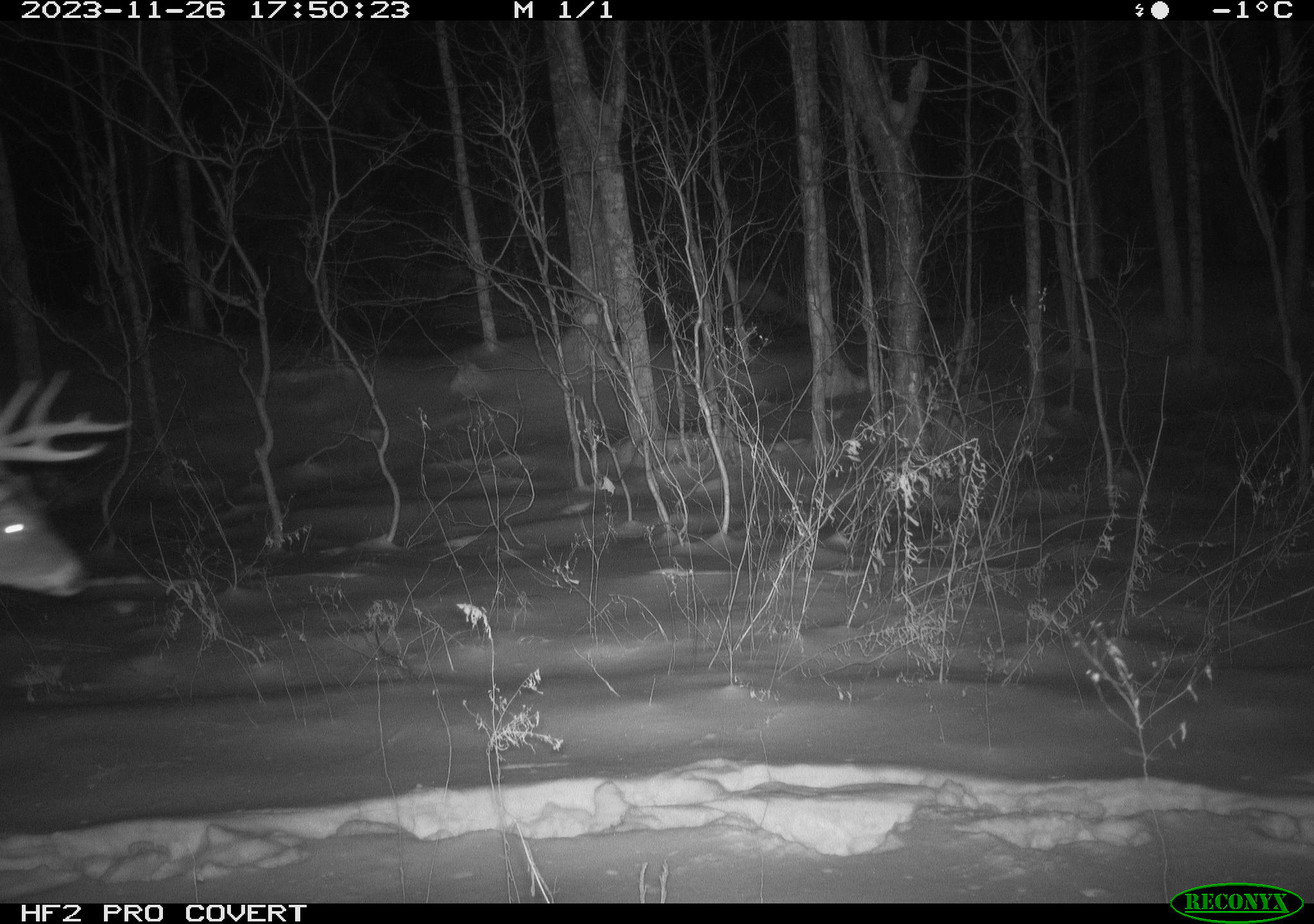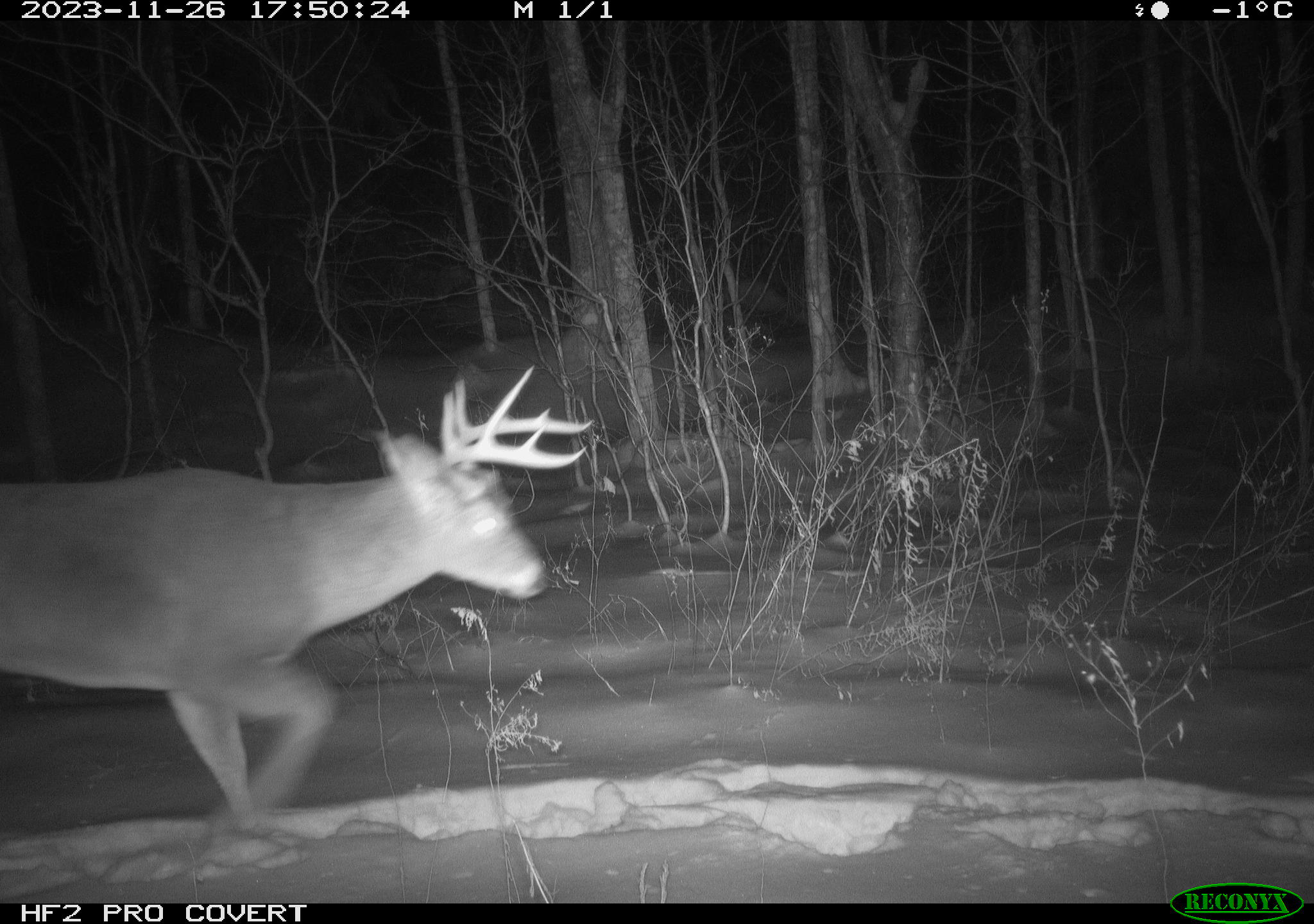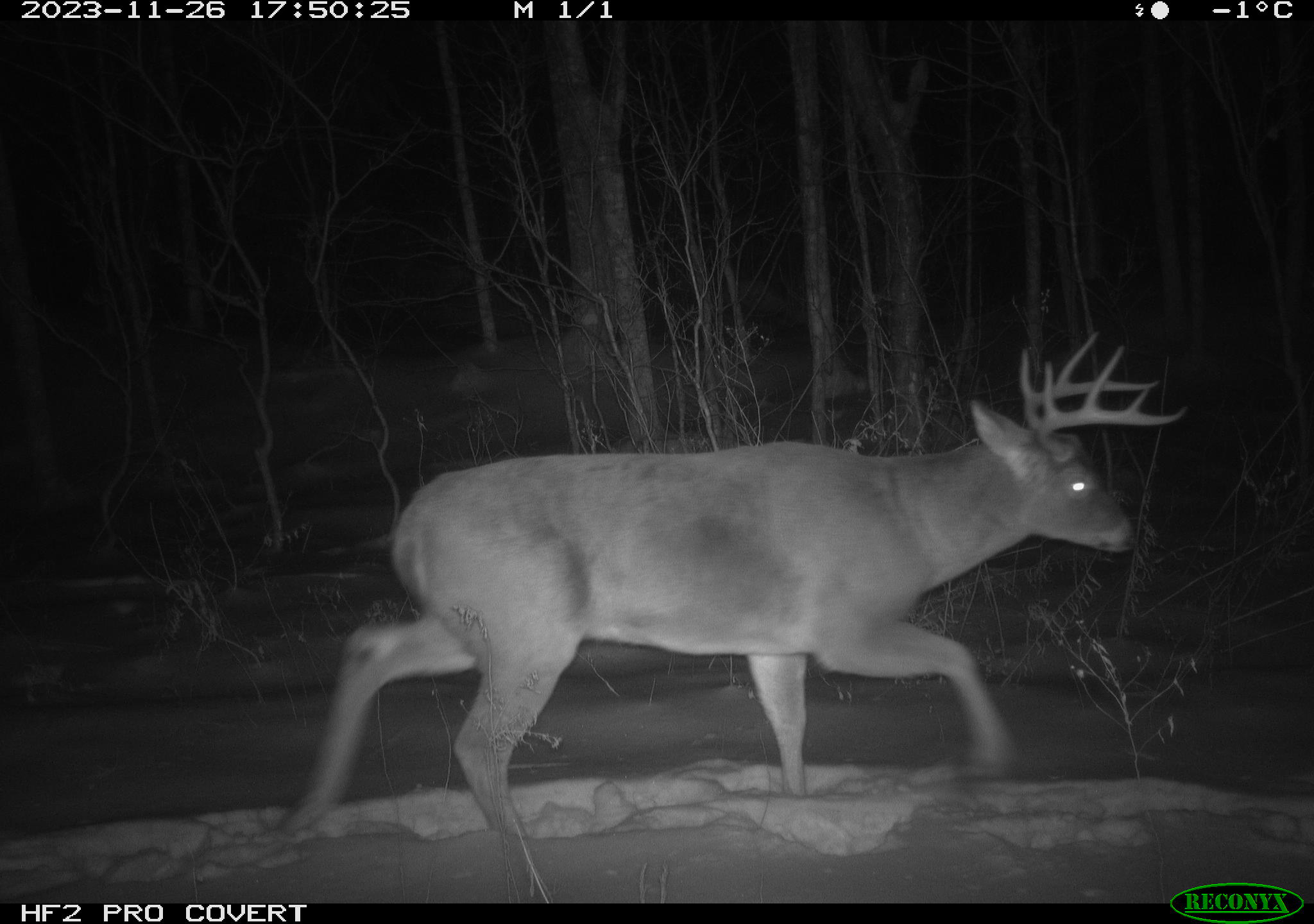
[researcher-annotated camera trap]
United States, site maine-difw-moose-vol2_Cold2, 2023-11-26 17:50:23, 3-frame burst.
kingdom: Animalia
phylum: Chordata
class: Mammalia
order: Artiodactyla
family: Cervidae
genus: Odocoileus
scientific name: Odocoileus virginianus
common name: white-tailed deer